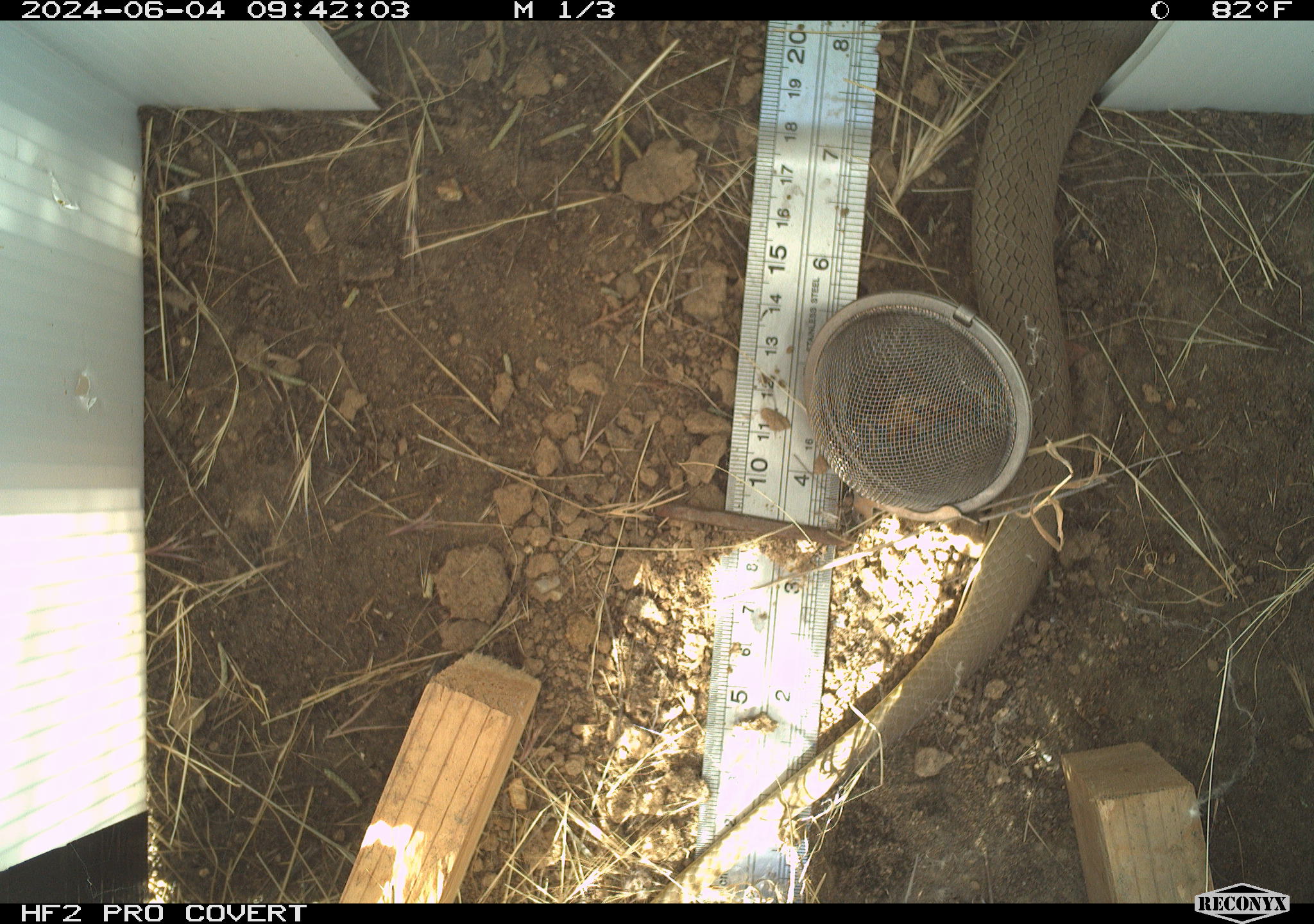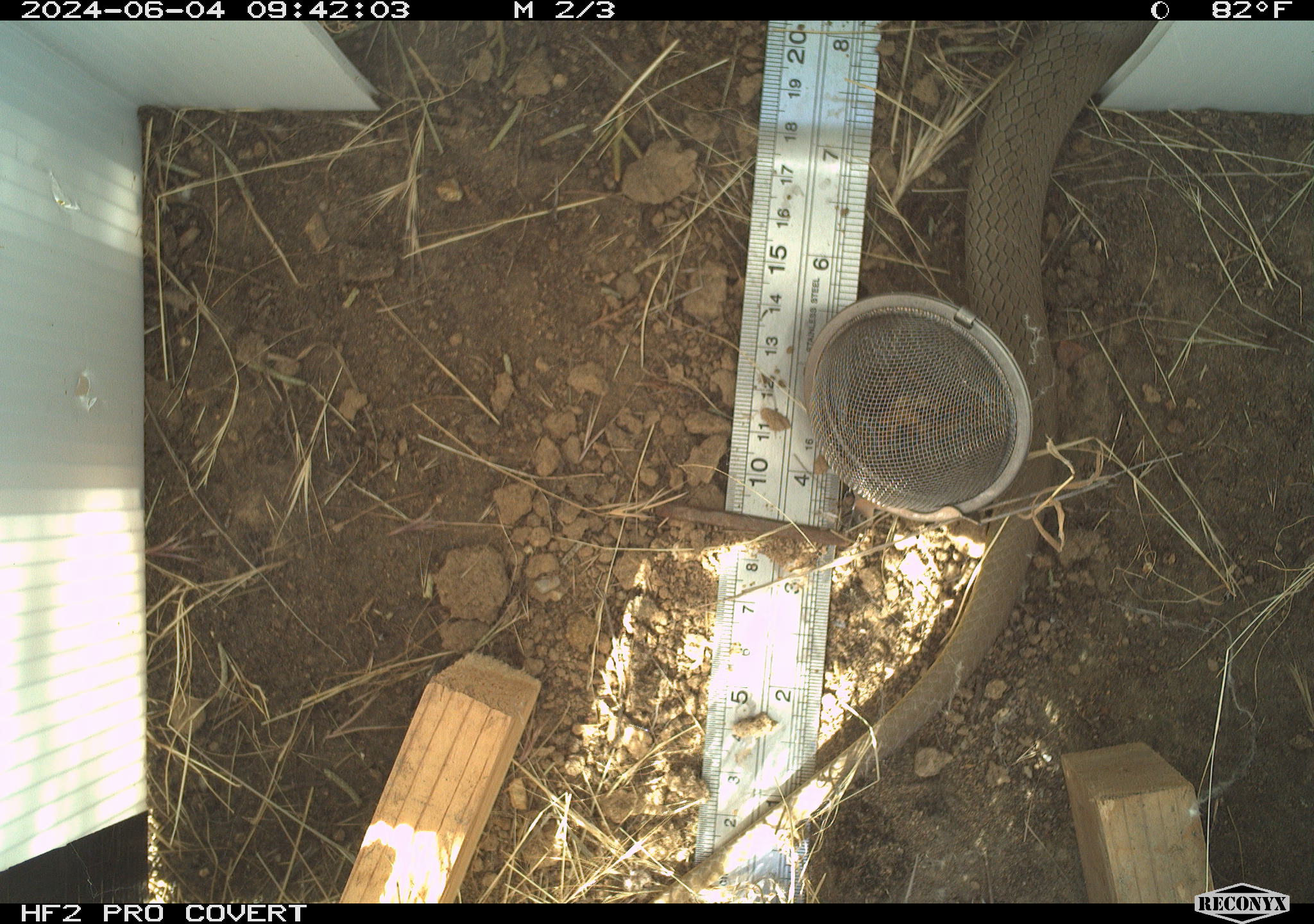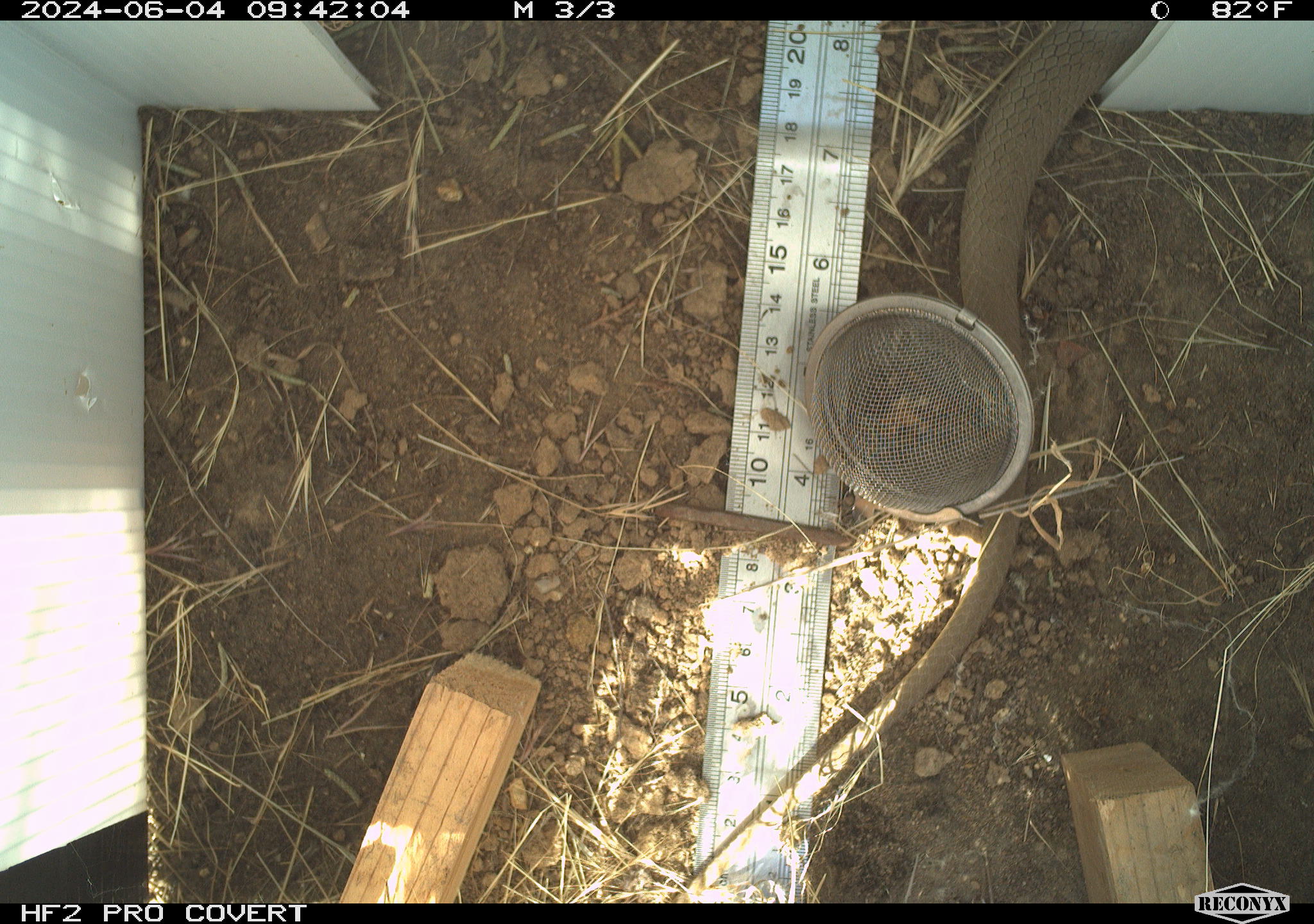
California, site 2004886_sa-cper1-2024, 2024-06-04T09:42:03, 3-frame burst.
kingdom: Animalia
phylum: Chordata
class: Reptilia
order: Squamata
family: Colubridae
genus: Coluber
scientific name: Coluber constrictor mormon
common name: western yellow-bellied racer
Western yellow-bellied racer (Coluber constrictor mormon).